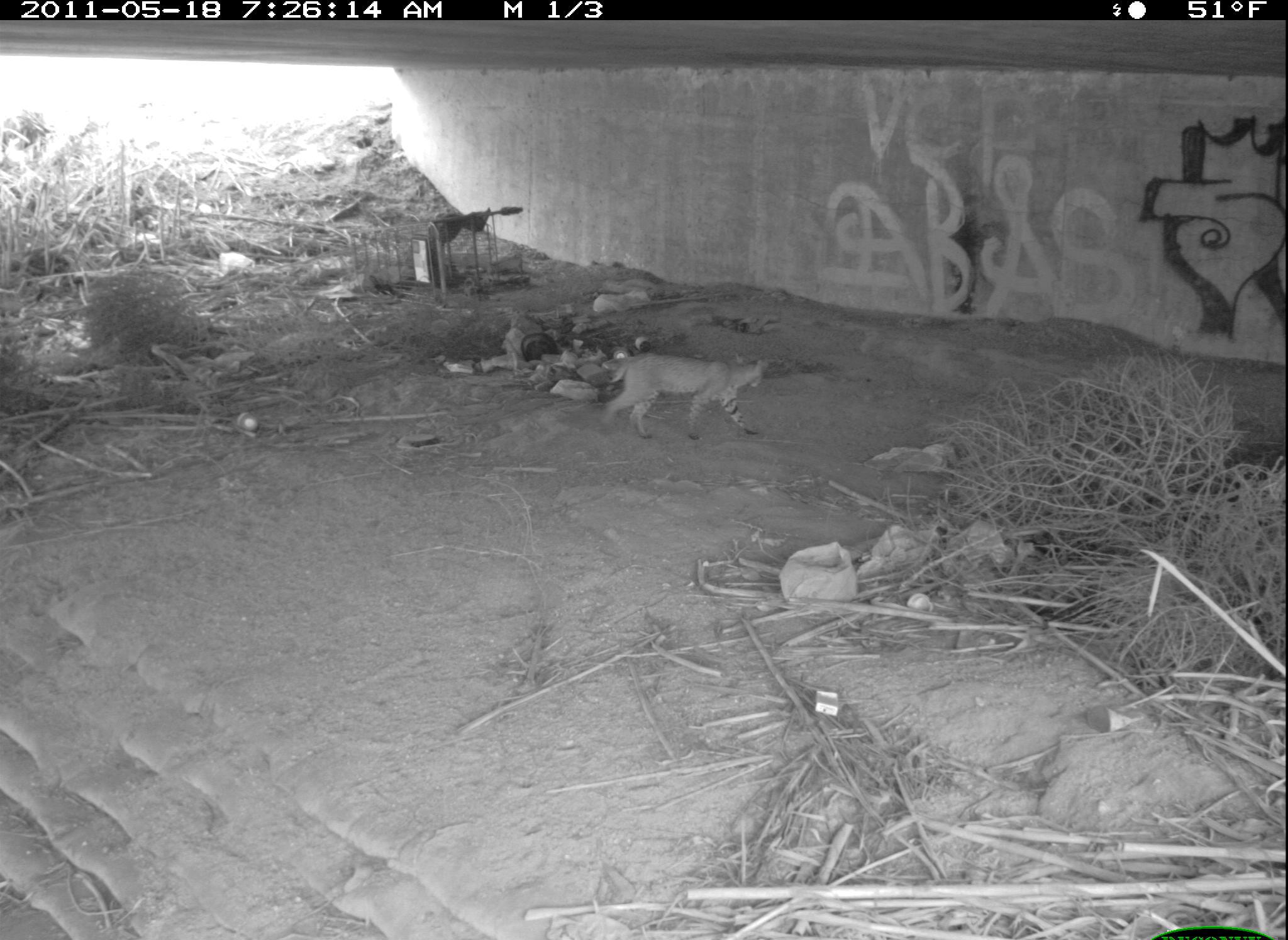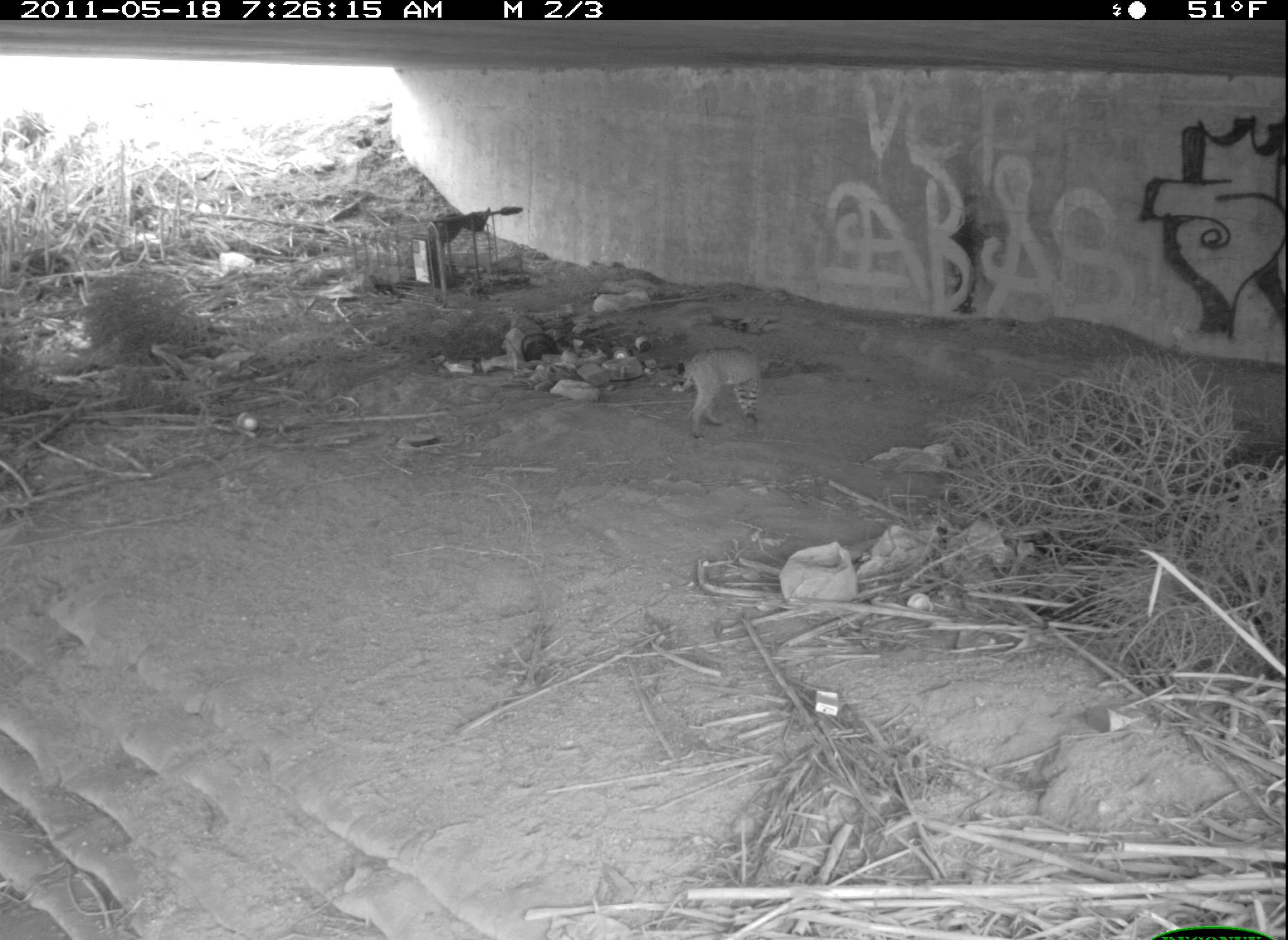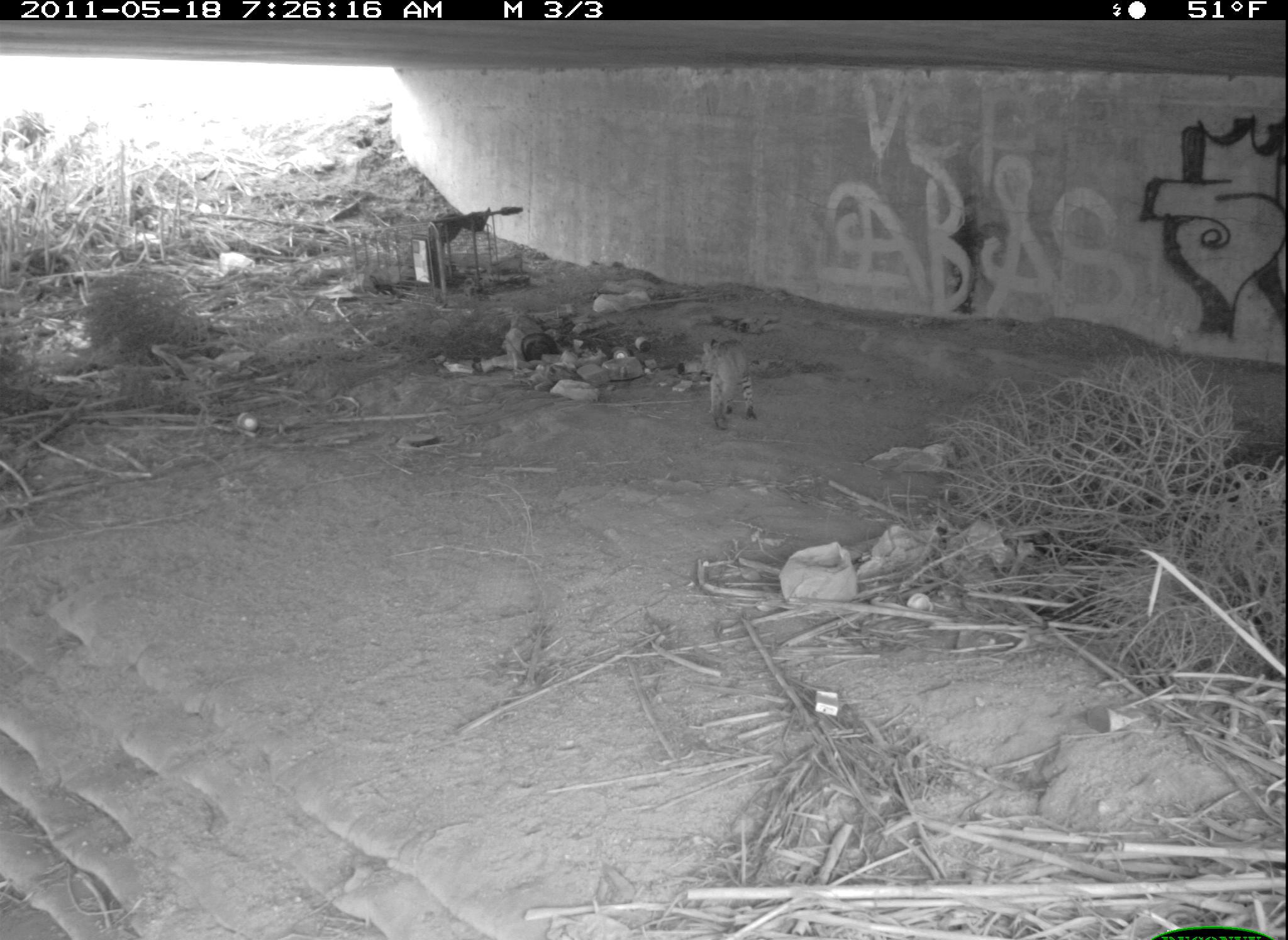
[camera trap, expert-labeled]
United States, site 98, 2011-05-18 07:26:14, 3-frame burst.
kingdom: Animalia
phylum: Chordata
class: Mammalia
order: Carnivora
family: Felidae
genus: Lynx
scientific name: Lynx rufus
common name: bobcat